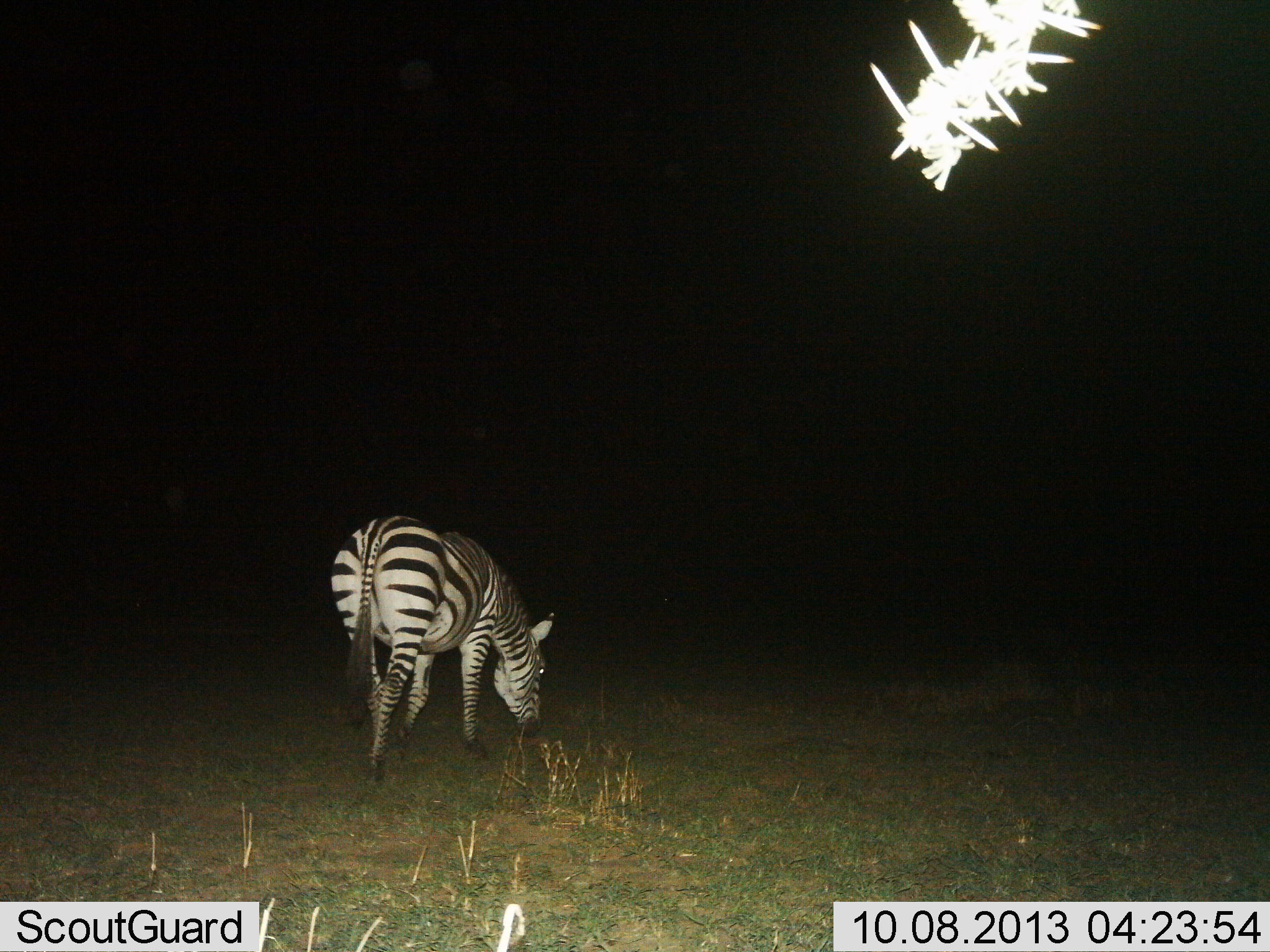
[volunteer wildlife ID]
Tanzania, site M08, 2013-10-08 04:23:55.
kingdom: Animalia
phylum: Chordata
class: Mammalia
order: Perissodactyla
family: Equidae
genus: Equus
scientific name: Equus quagga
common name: plains zebra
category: zebra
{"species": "zebra (plains zebra) (Equus quagga)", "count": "1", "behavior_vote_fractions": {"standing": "20%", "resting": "0%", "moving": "10%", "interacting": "0%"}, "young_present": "0%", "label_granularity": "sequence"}